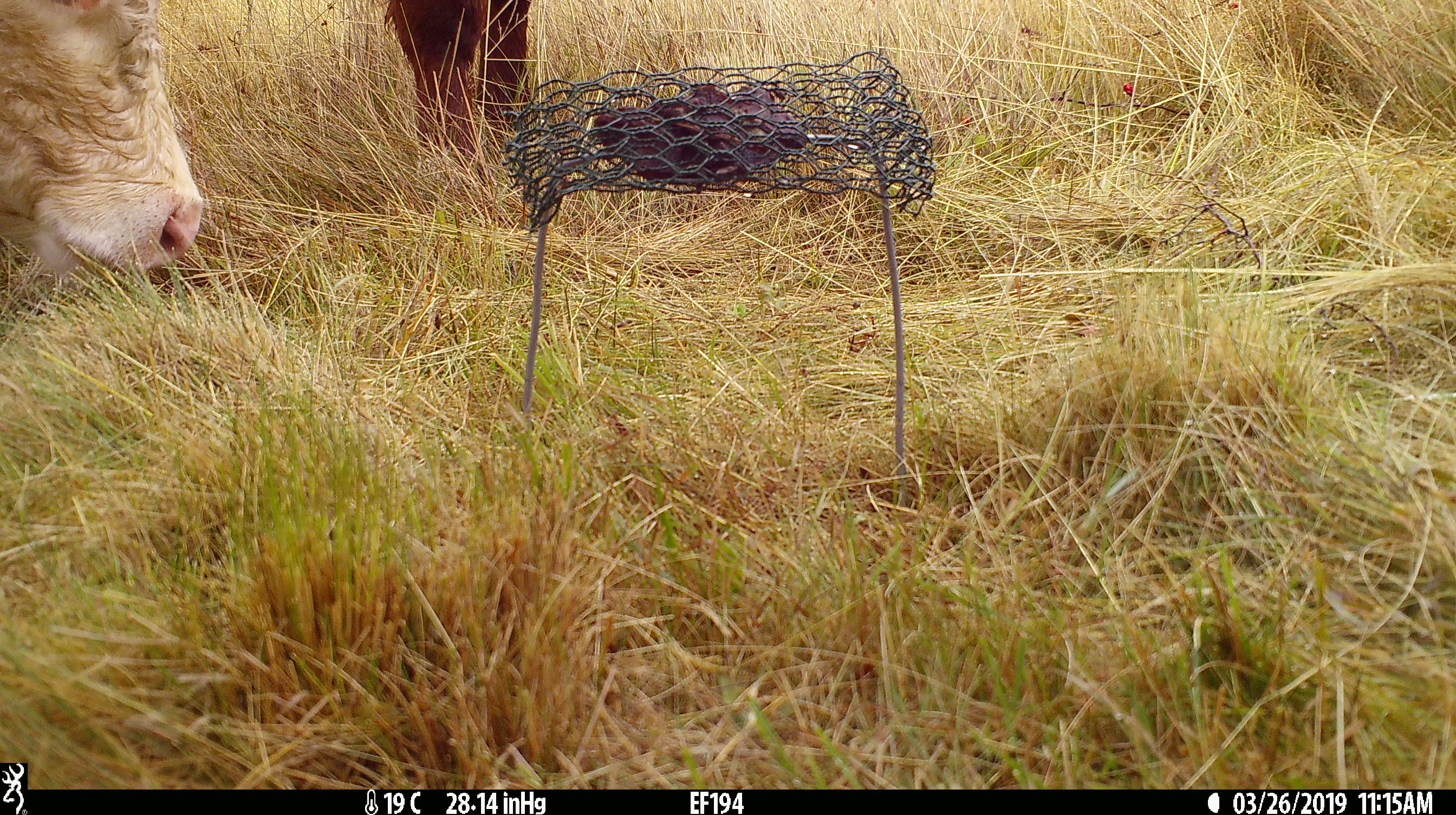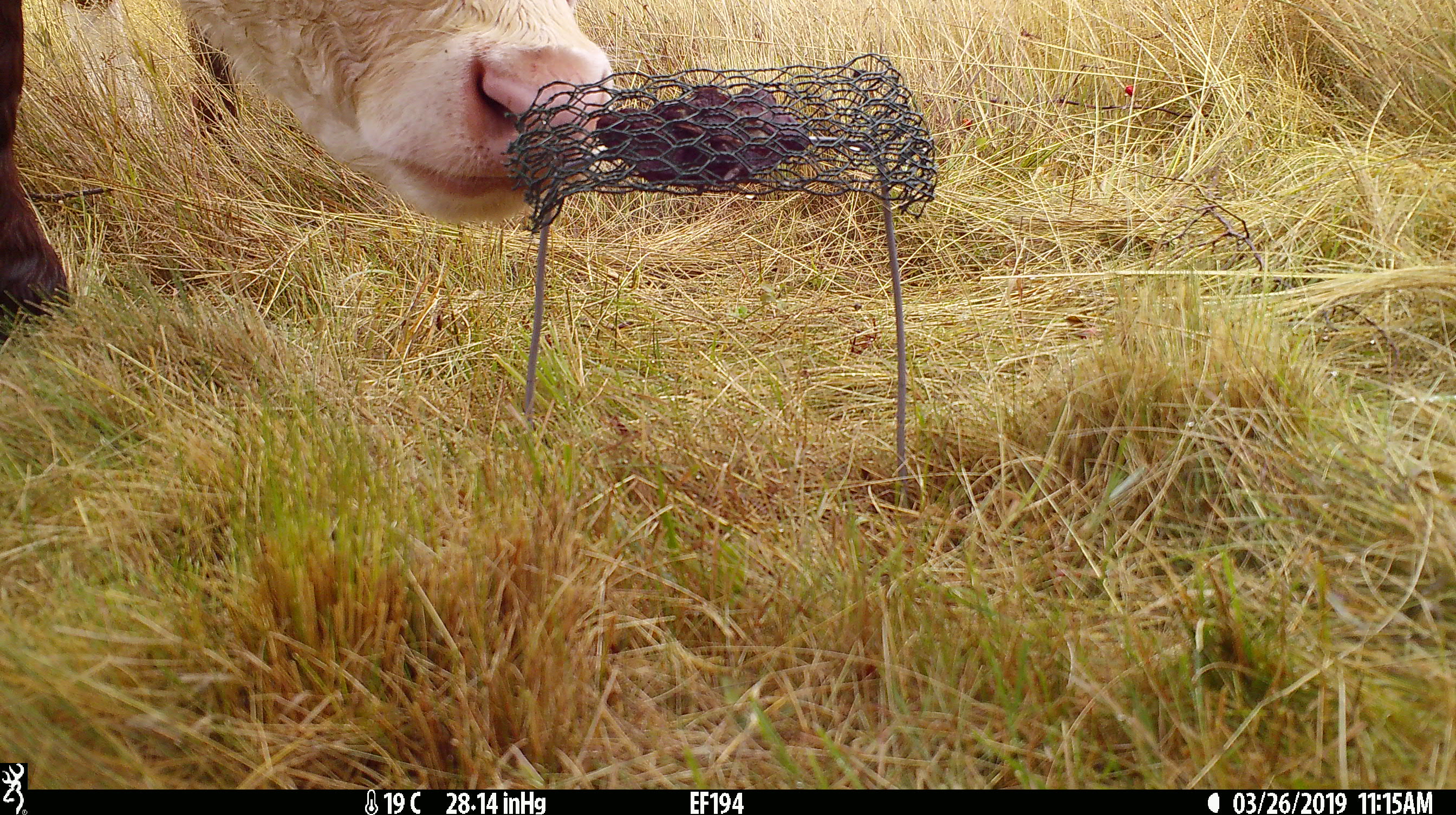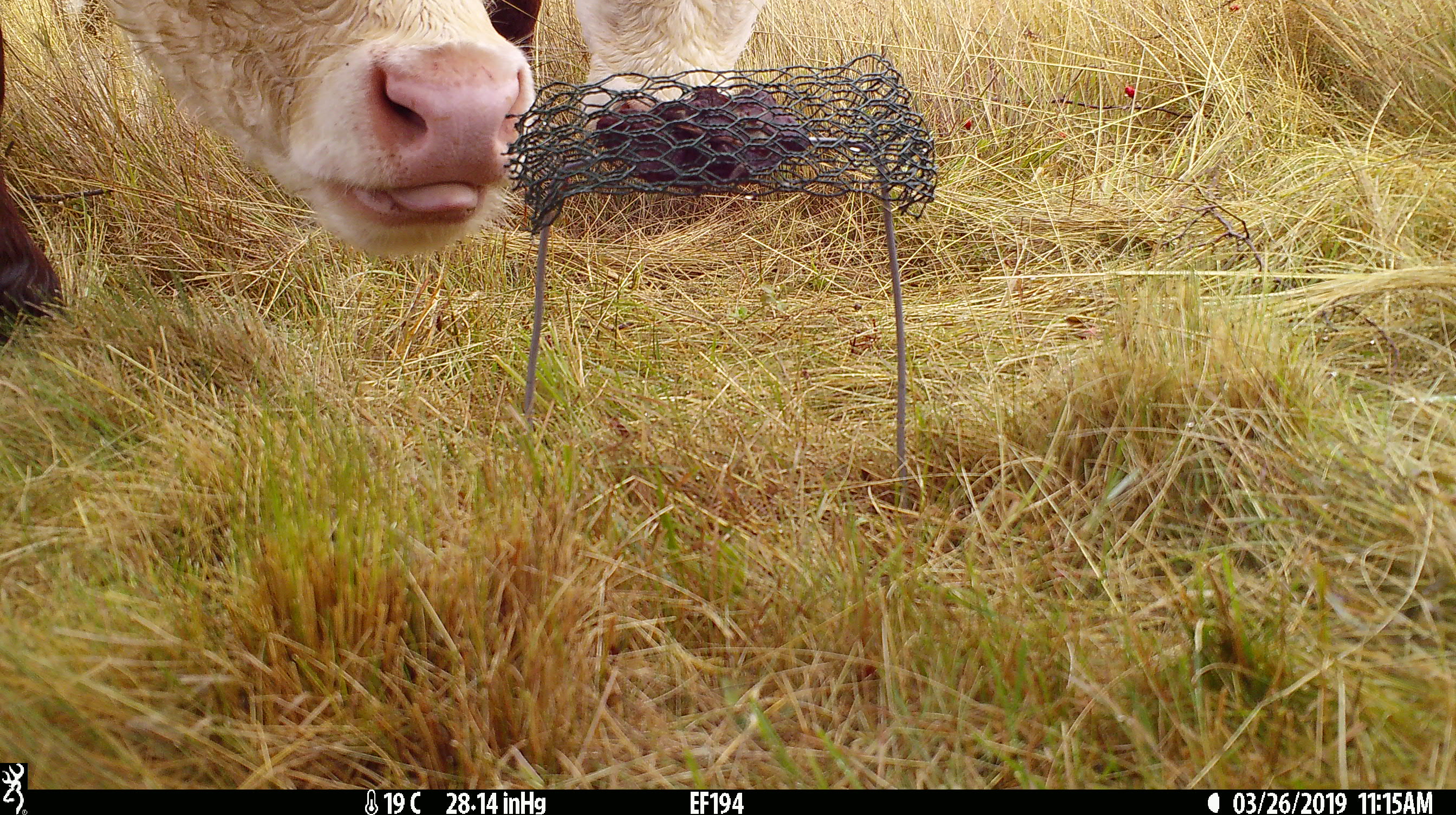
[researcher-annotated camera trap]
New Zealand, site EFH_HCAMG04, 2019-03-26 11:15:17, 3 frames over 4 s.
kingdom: Animalia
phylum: Chordata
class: Mammalia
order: Artiodactyla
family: Bovidae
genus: Bos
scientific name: Bos taurus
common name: domestic cow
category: cow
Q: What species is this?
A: Cow (domestic cow) (Bos taurus).